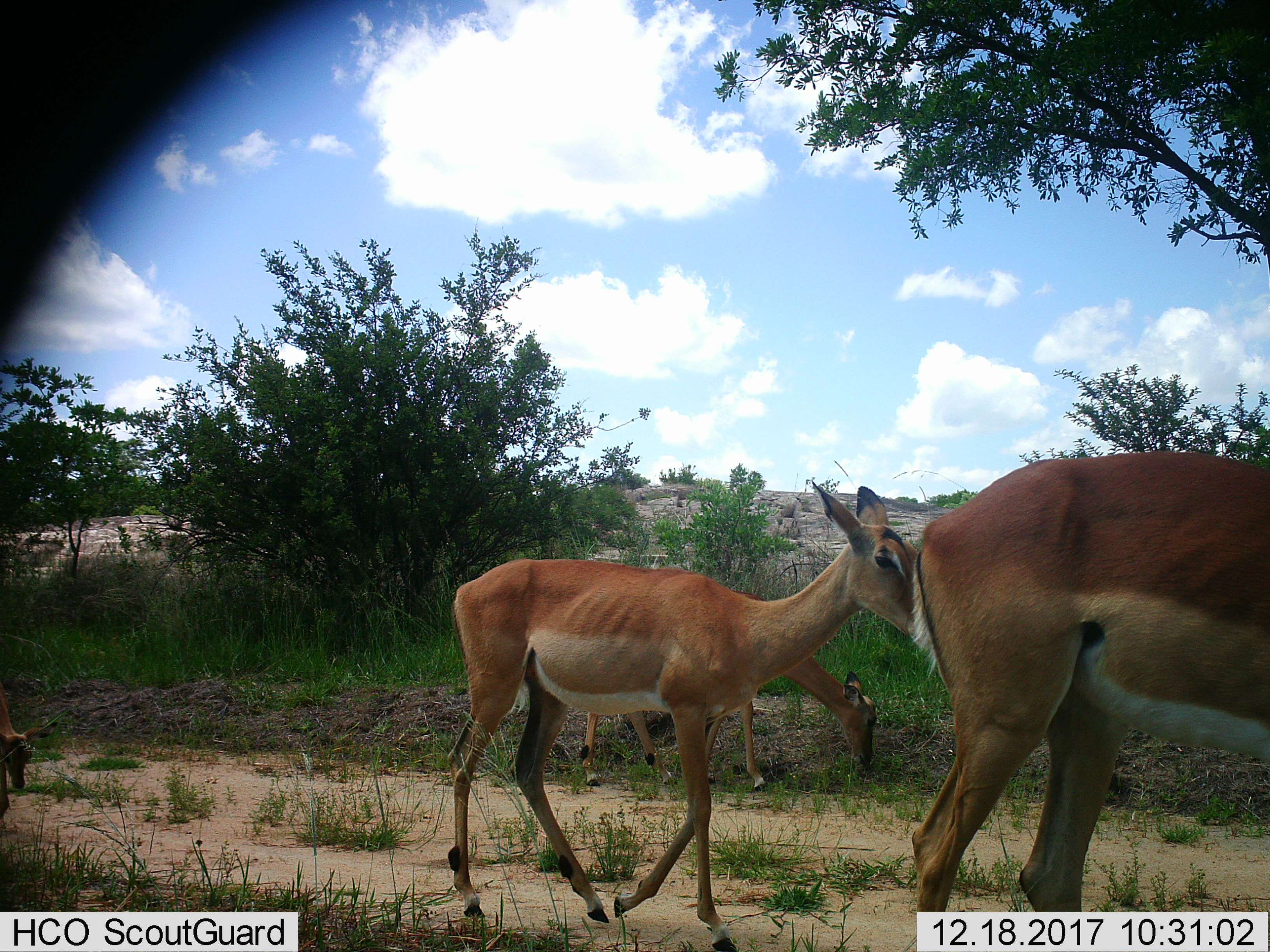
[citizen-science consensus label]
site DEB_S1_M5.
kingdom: Animalia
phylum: Chordata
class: Mammalia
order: Artiodactyla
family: Bovidae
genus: Aepyceros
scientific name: Aepyceros melampus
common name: impala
Impala (Aepyceros melampus), count 4. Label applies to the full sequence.